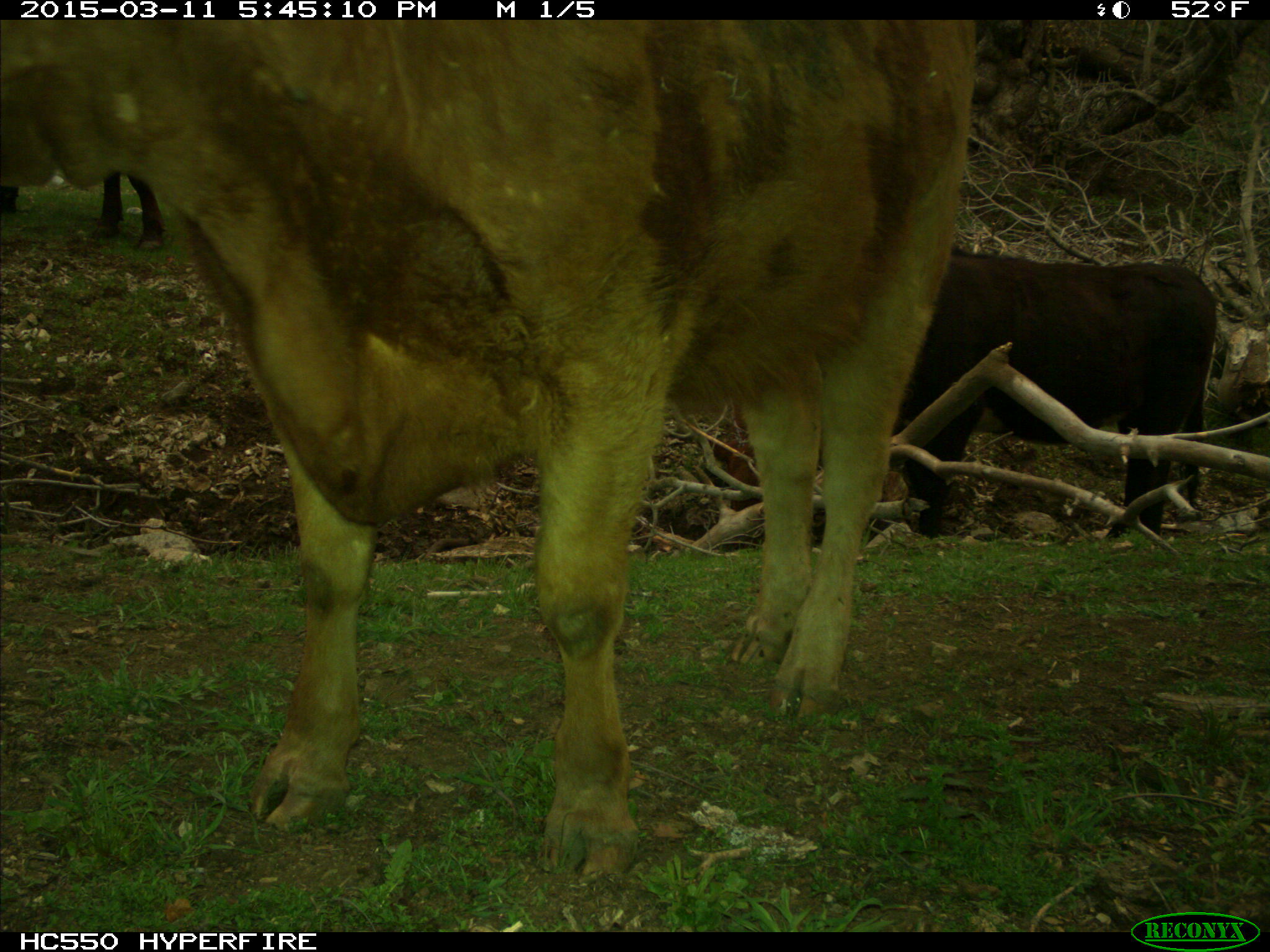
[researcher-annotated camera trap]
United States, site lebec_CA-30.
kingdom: Animalia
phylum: Chordata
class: Mammalia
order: Artiodactyla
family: Bovidae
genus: Bos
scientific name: Bos taurus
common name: domestic cow